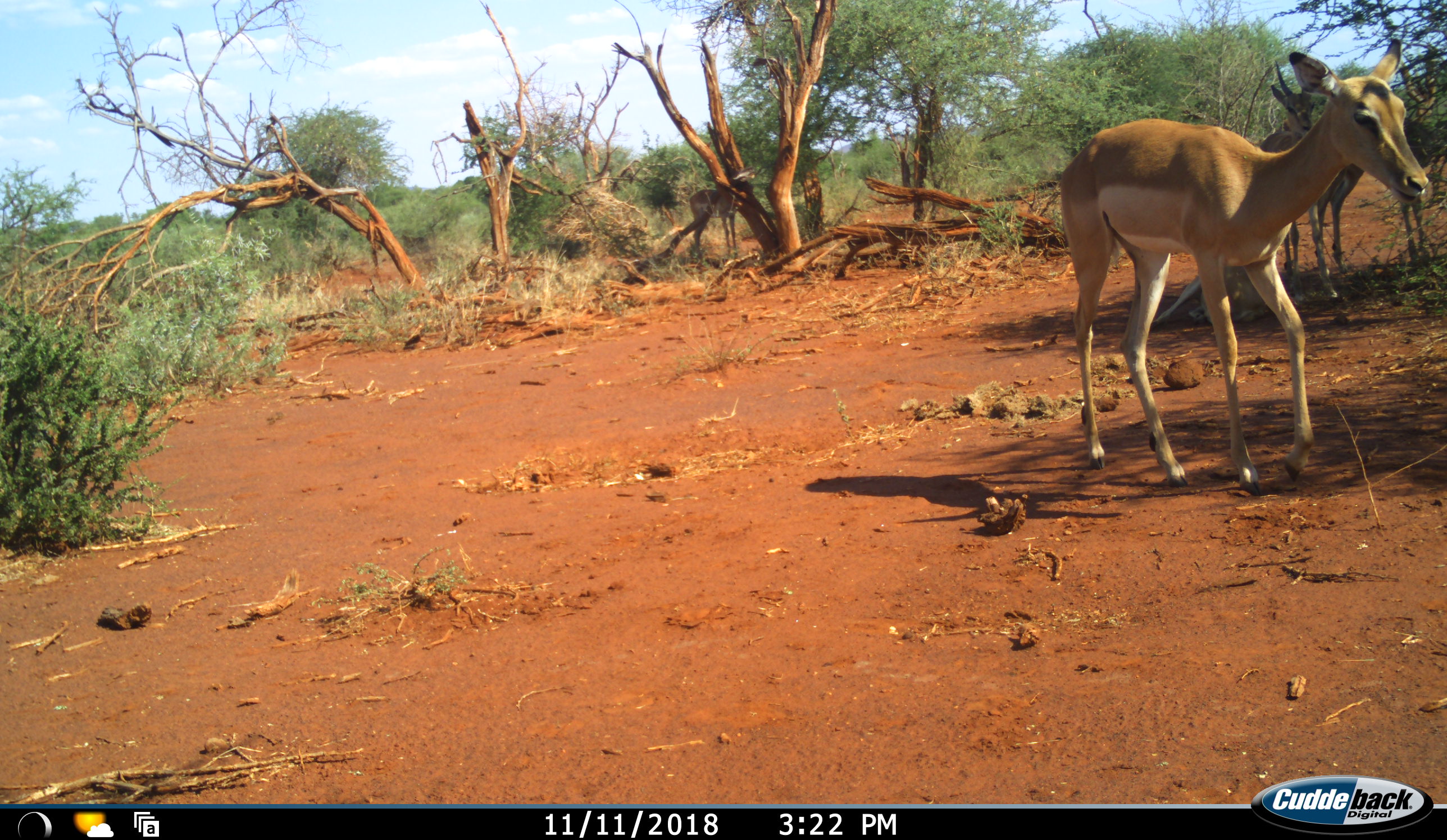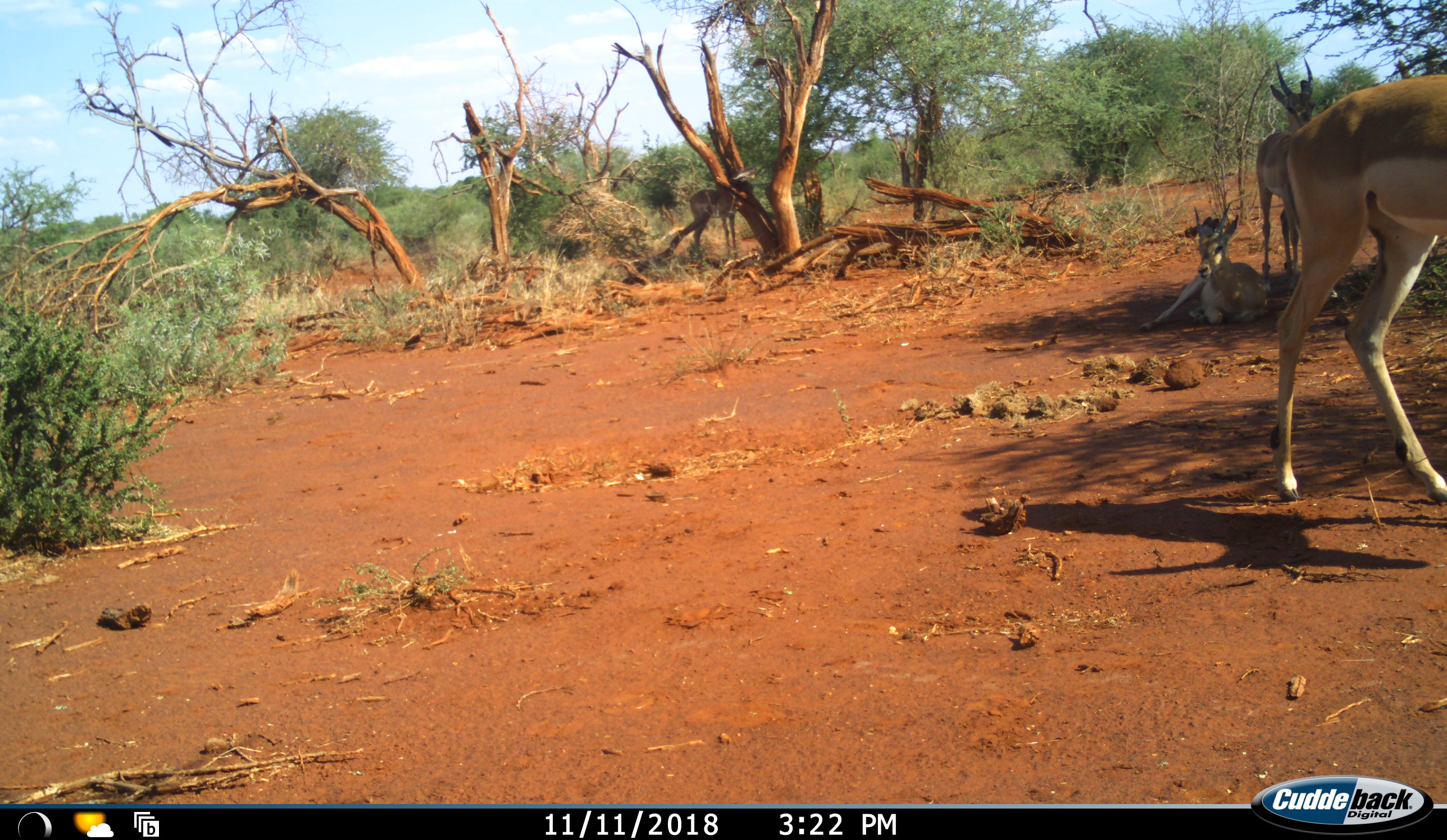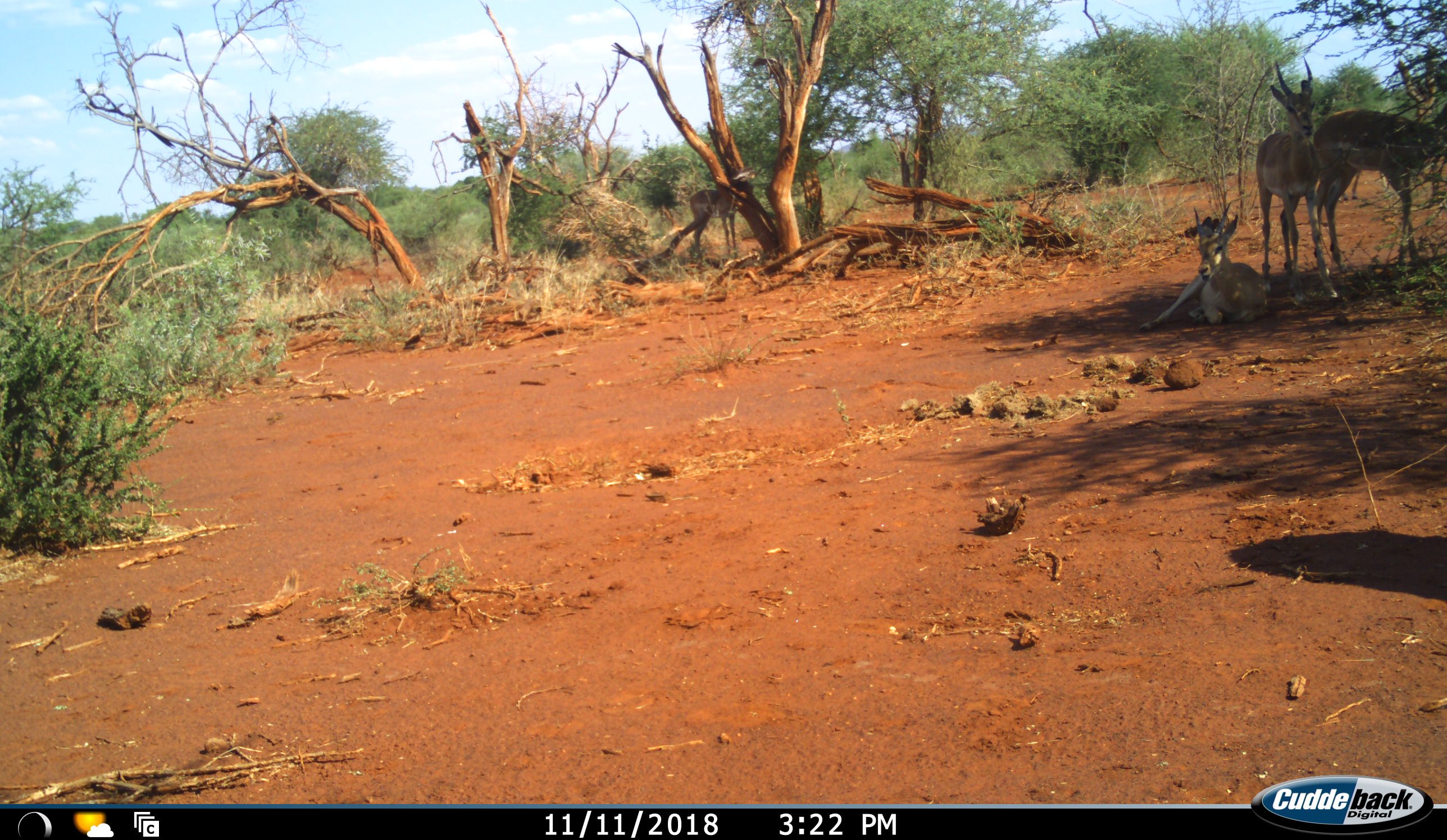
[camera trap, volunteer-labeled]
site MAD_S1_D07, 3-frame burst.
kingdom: Animalia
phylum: Chordata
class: Mammalia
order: Artiodactyla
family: Bovidae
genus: Aepyceros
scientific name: Aepyceros melampus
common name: impala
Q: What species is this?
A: Impala (Aepyceros melampus).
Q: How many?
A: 5.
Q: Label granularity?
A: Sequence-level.